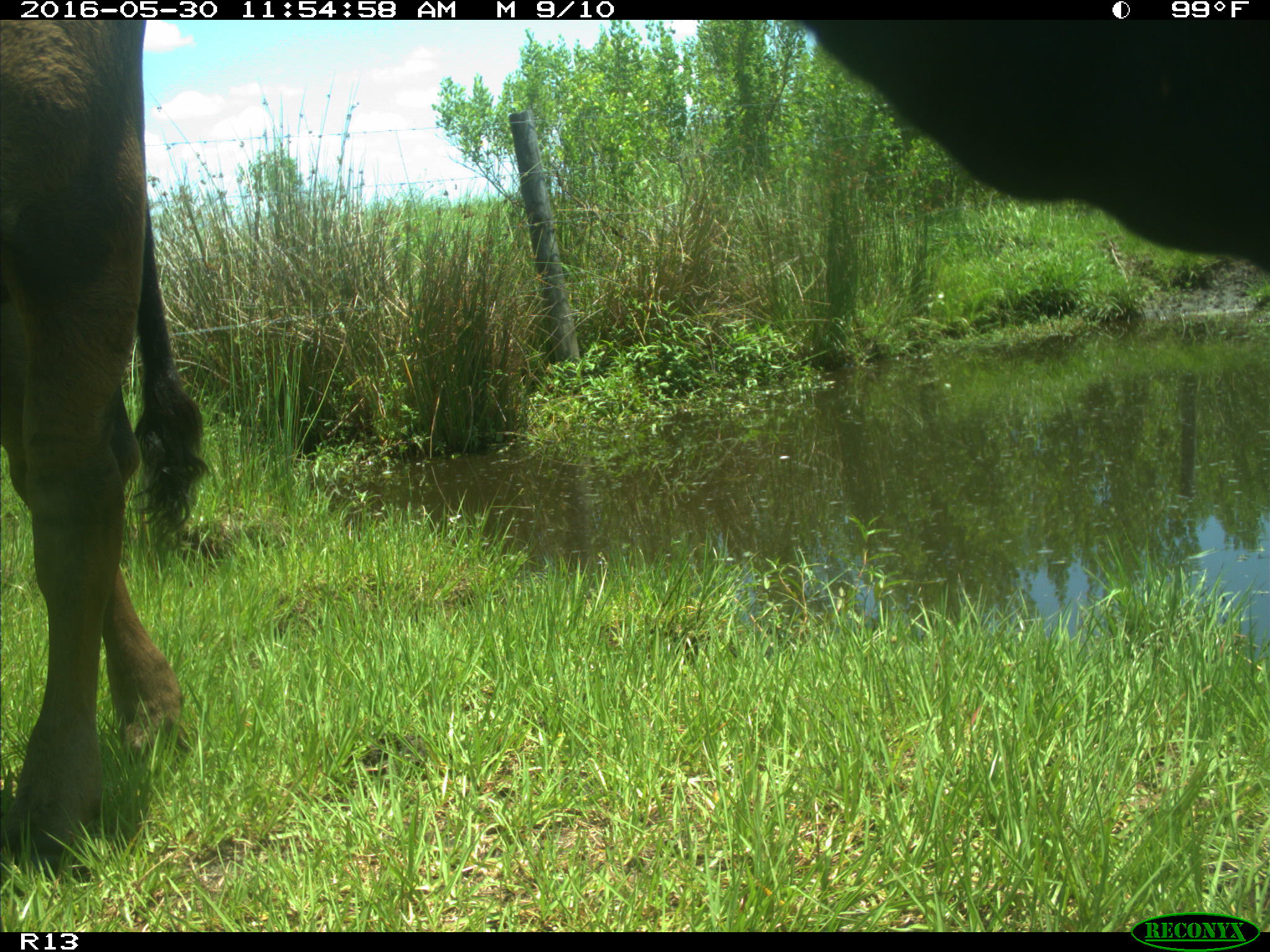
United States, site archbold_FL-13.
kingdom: Animalia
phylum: Chordata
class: Mammalia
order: Artiodactyla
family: Bovidae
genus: Bos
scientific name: Bos taurus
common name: domestic cow